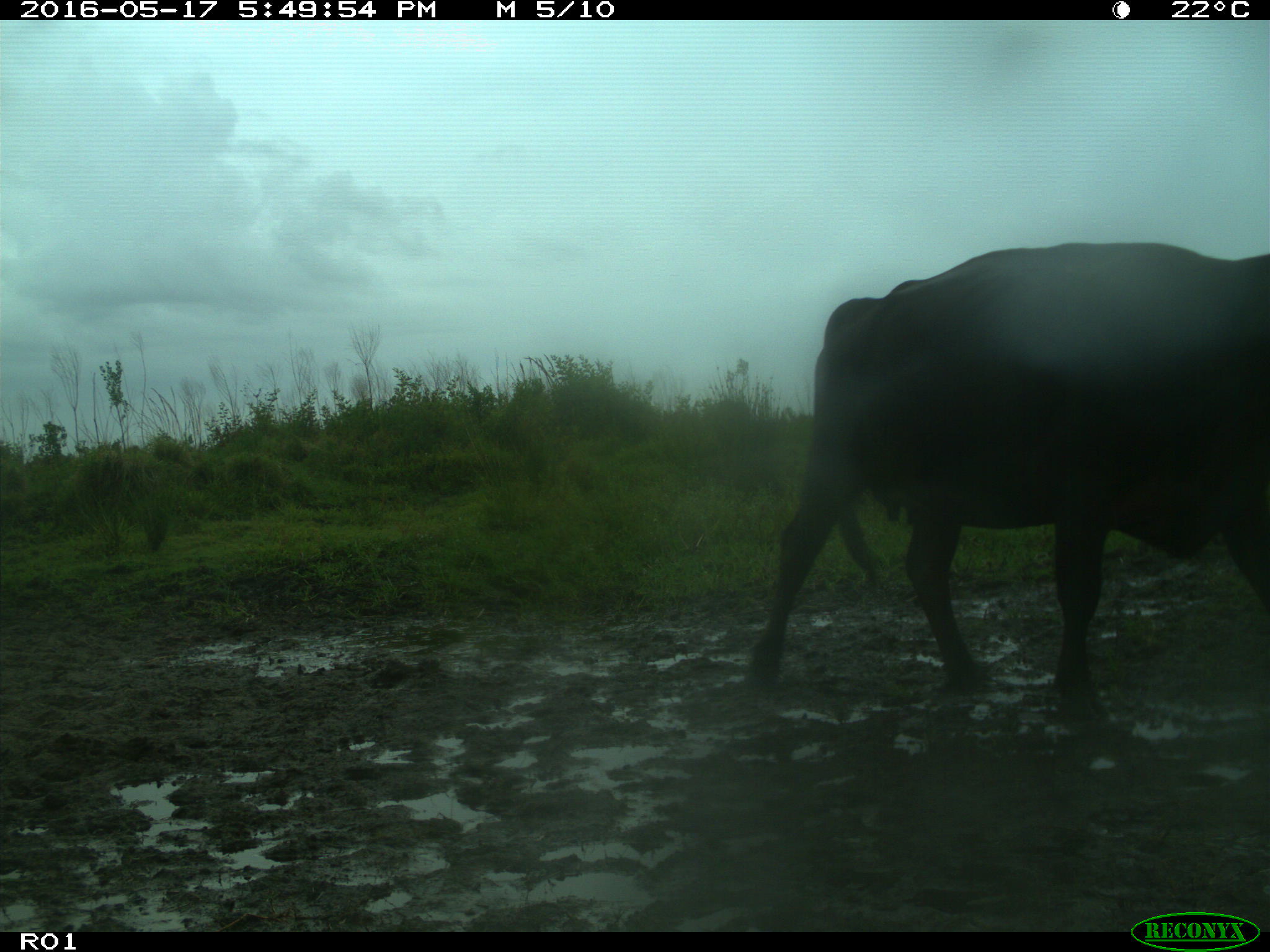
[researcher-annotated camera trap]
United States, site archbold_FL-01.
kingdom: Animalia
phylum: Chordata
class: Mammalia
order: Artiodactyla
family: Bovidae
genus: Bos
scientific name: Bos taurus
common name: domestic cow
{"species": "Bos taurus (domestic cow)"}